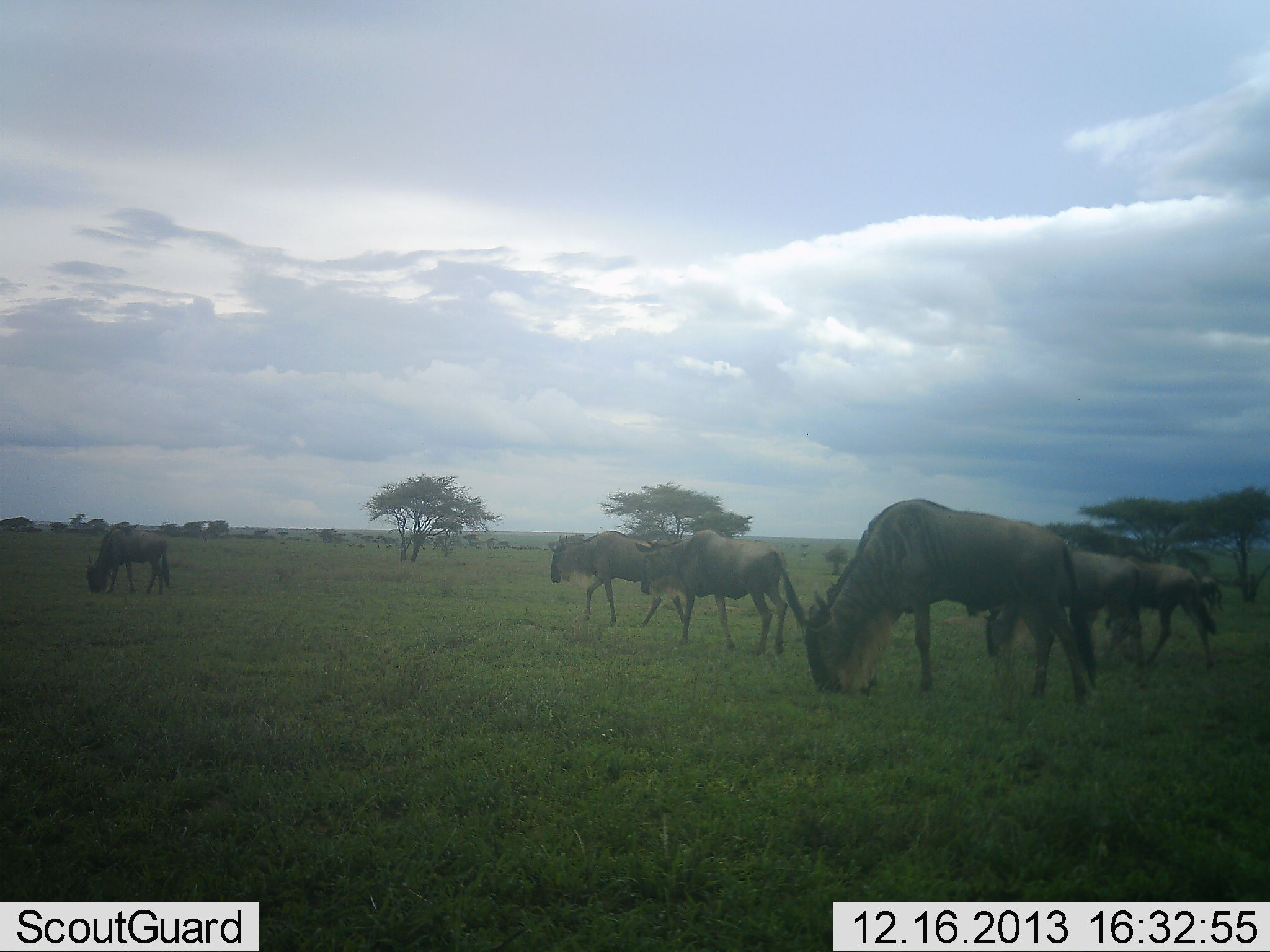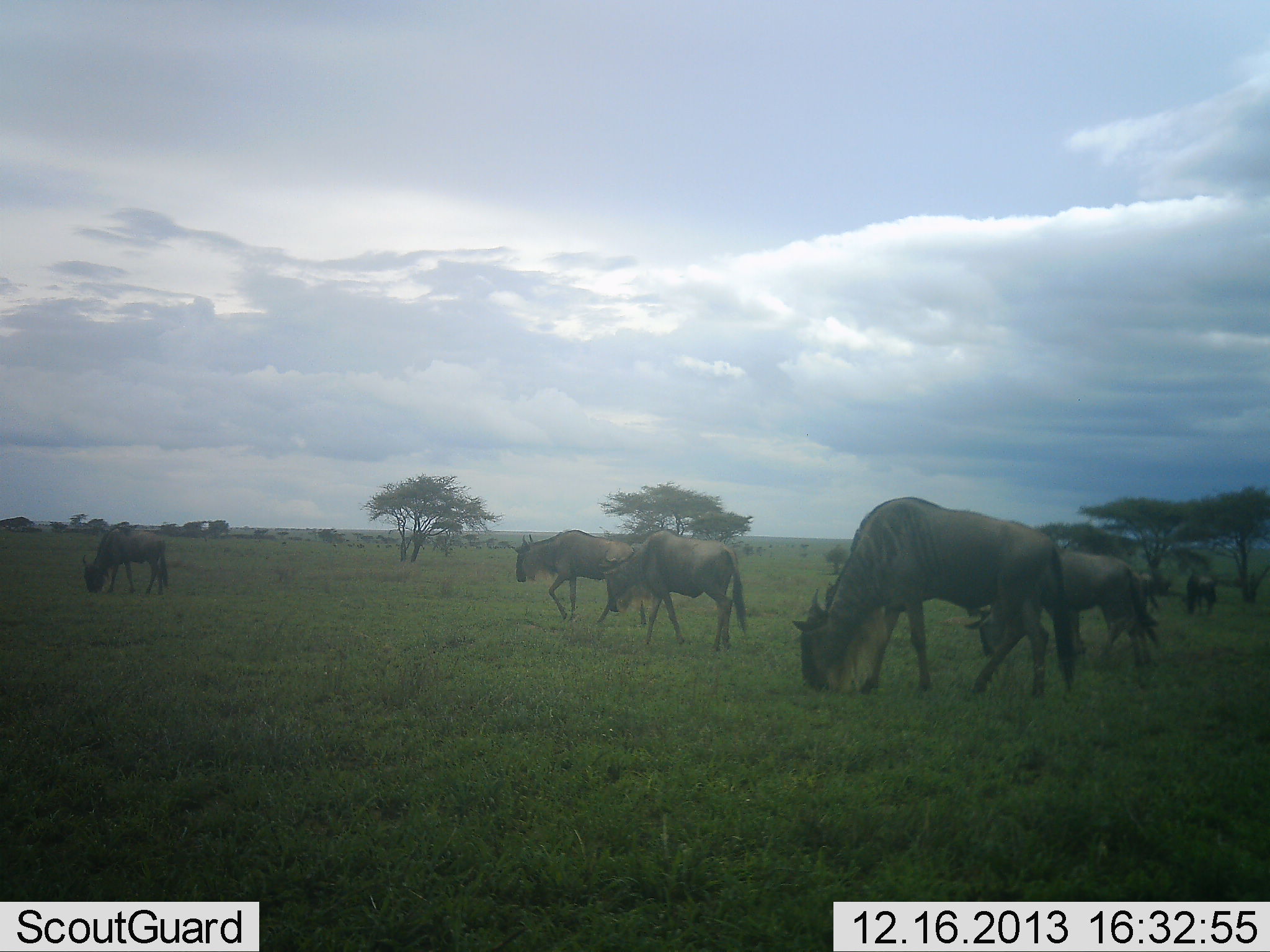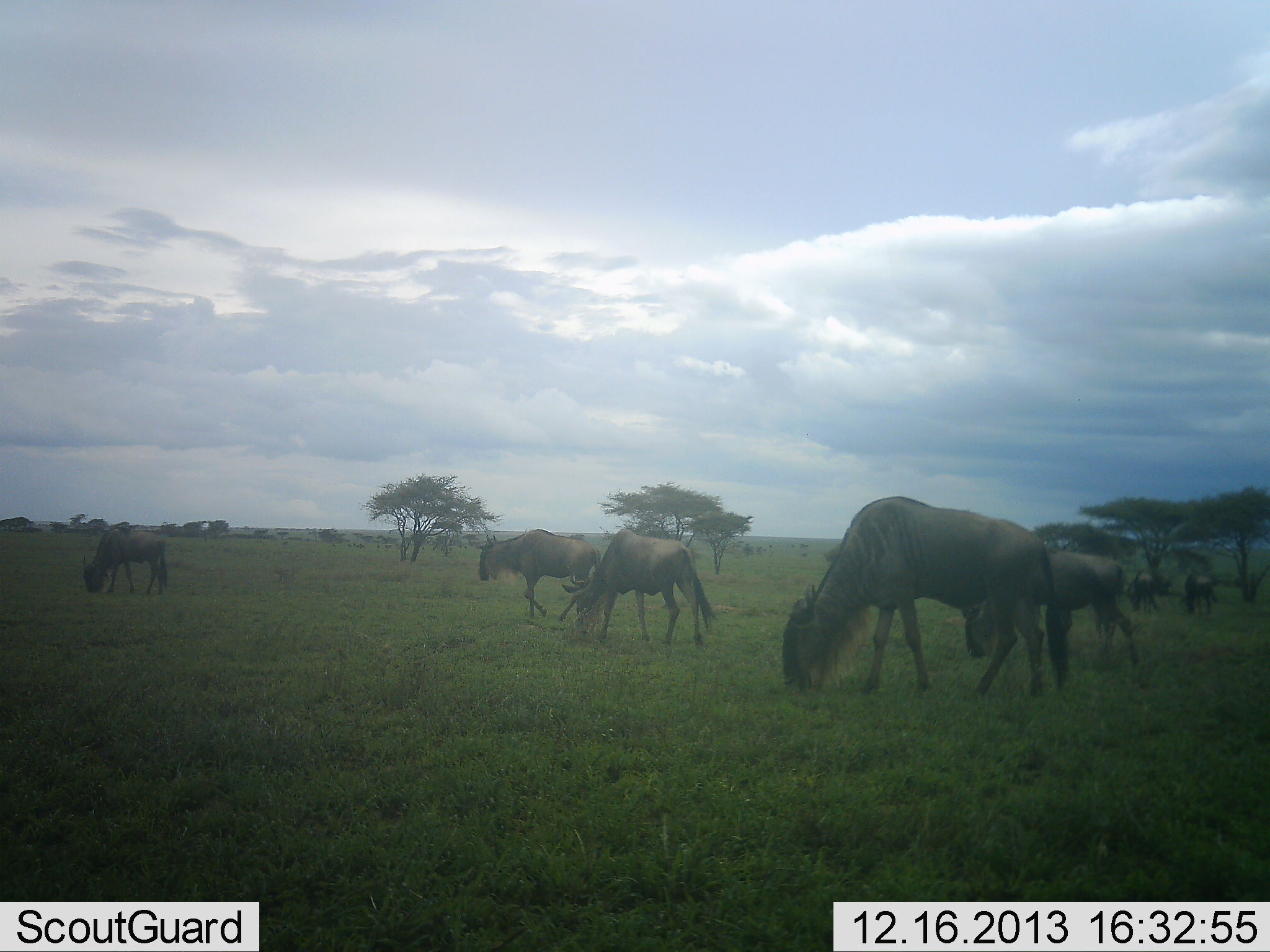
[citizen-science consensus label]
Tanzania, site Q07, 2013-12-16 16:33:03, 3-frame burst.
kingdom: Animalia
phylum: Chordata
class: Mammalia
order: Artiodactyla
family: Bovidae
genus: Connochaetes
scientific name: Connochaetes taurinus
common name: blue wildebeest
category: wildebeest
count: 7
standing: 20%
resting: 0%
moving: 70%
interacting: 0%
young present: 0%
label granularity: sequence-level